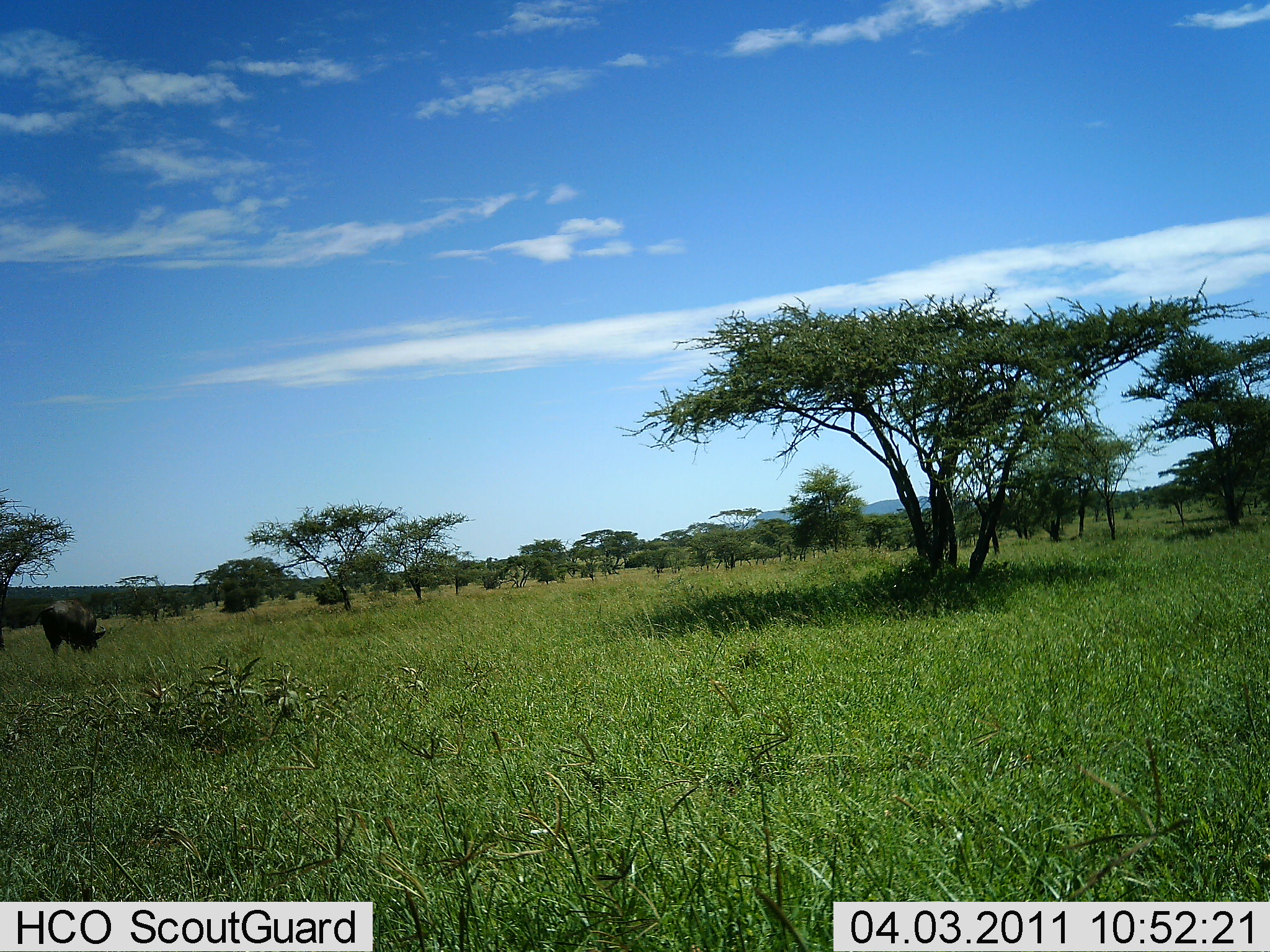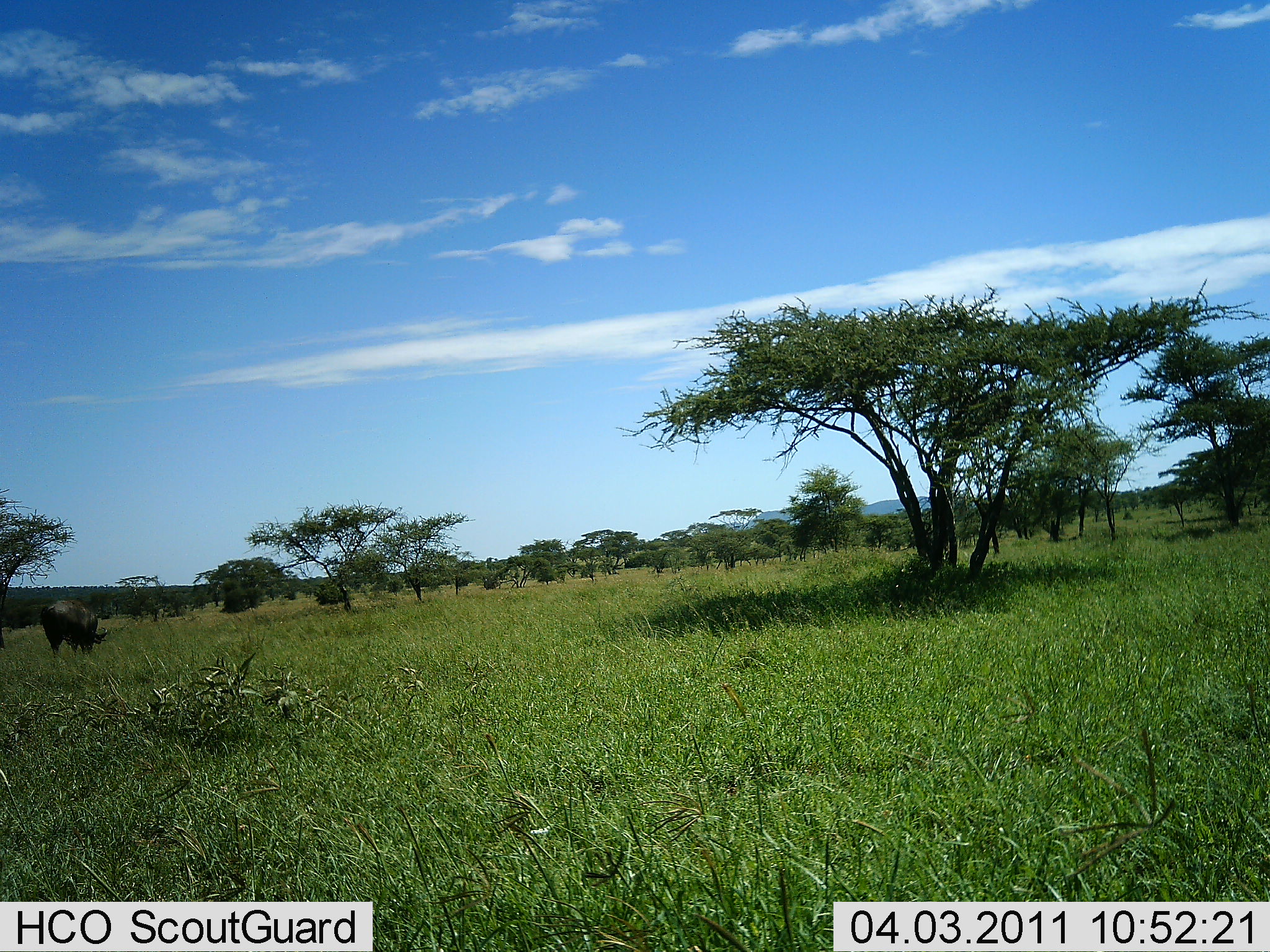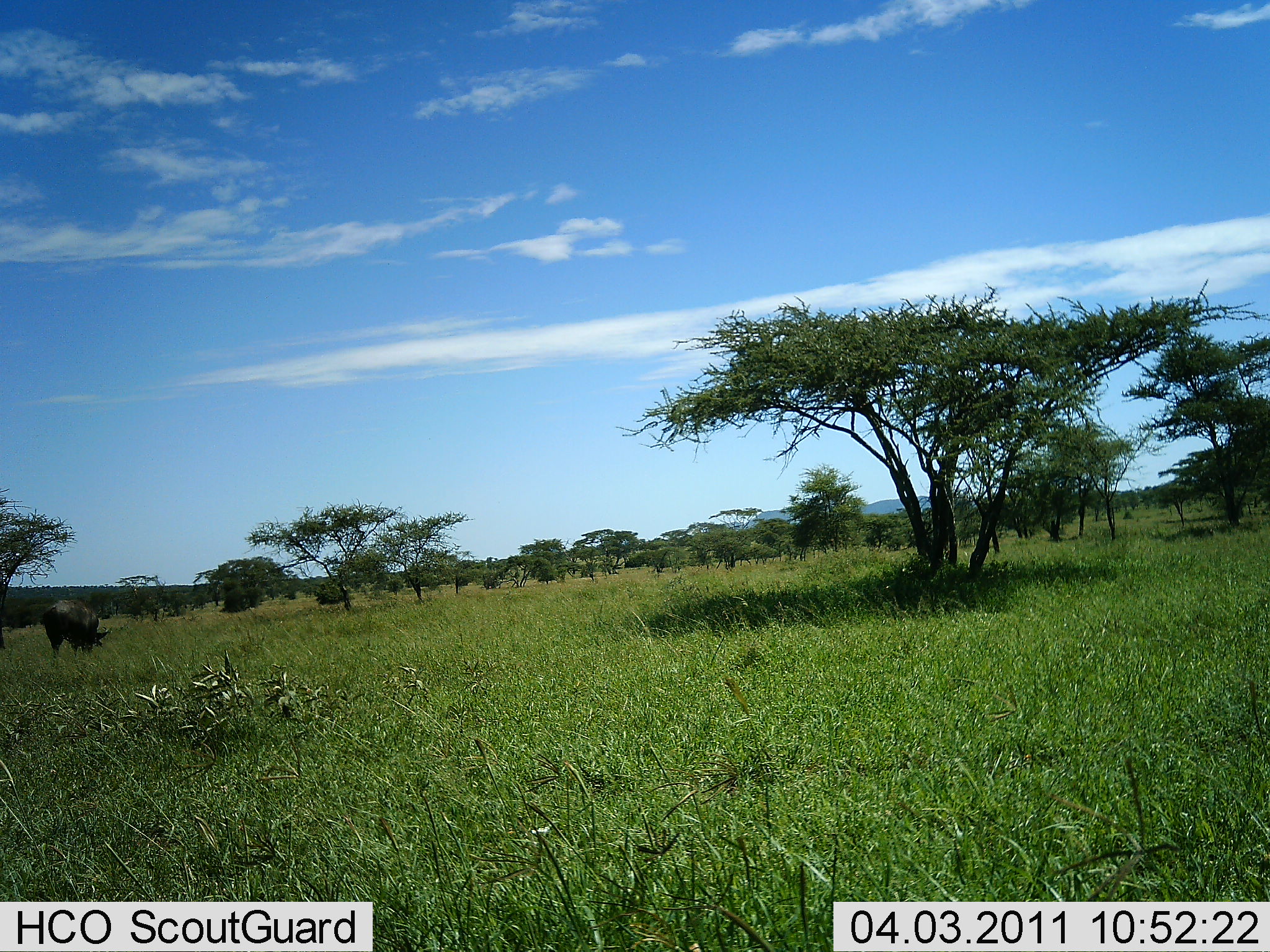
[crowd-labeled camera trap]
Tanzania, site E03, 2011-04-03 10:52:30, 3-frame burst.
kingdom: Animalia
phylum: Chordata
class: Mammalia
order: Artiodactyla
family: Bovidae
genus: Syncerus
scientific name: Syncerus caffer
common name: cape buffalo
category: buffalo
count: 1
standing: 60%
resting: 0%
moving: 0%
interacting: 0%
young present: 0%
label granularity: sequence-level